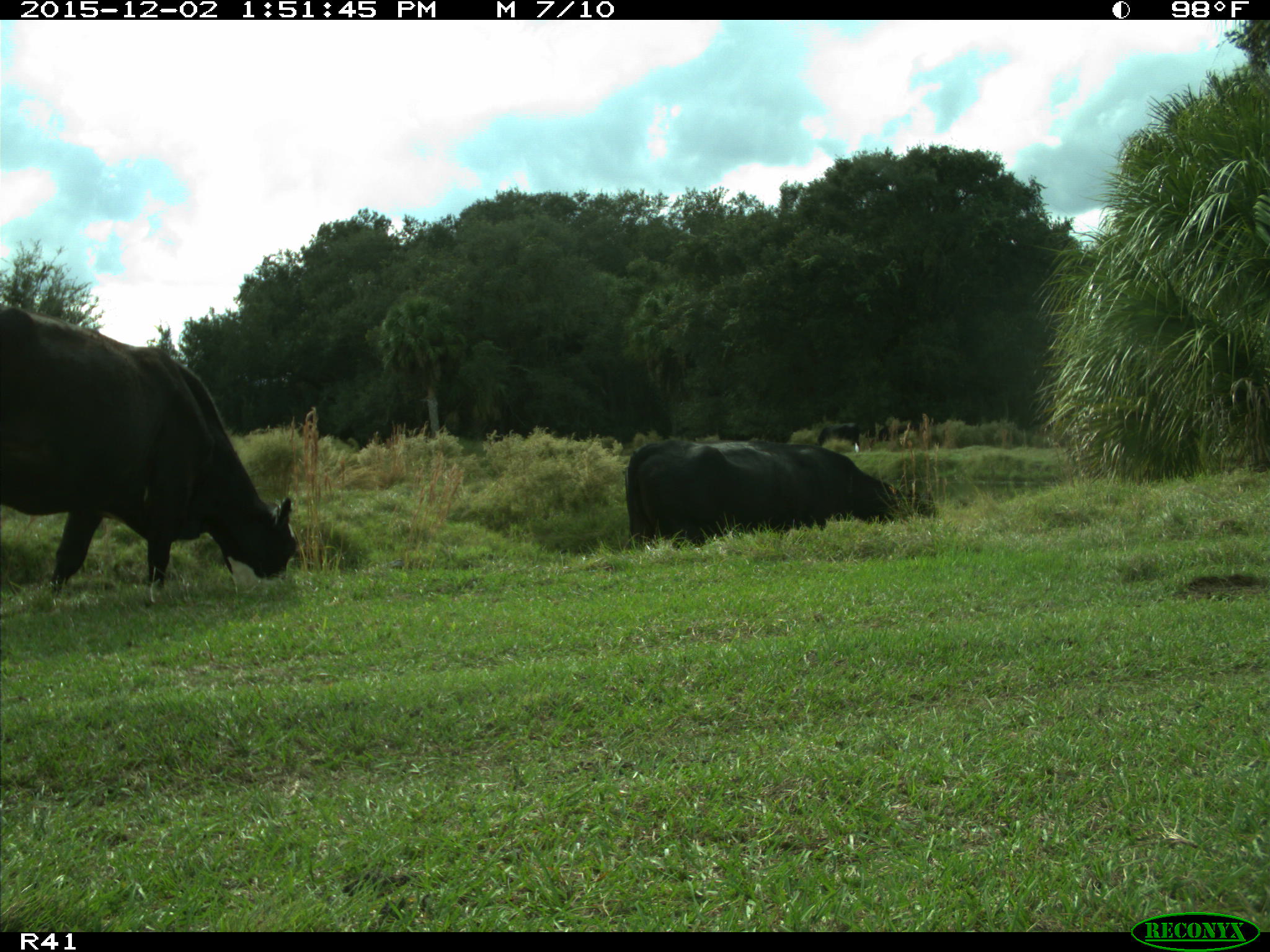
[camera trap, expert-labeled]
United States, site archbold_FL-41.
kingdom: Animalia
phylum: Chordata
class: Mammalia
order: Artiodactyla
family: Bovidae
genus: Bos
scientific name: Bos taurus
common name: domestic cow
Bos taurus (domestic cow).